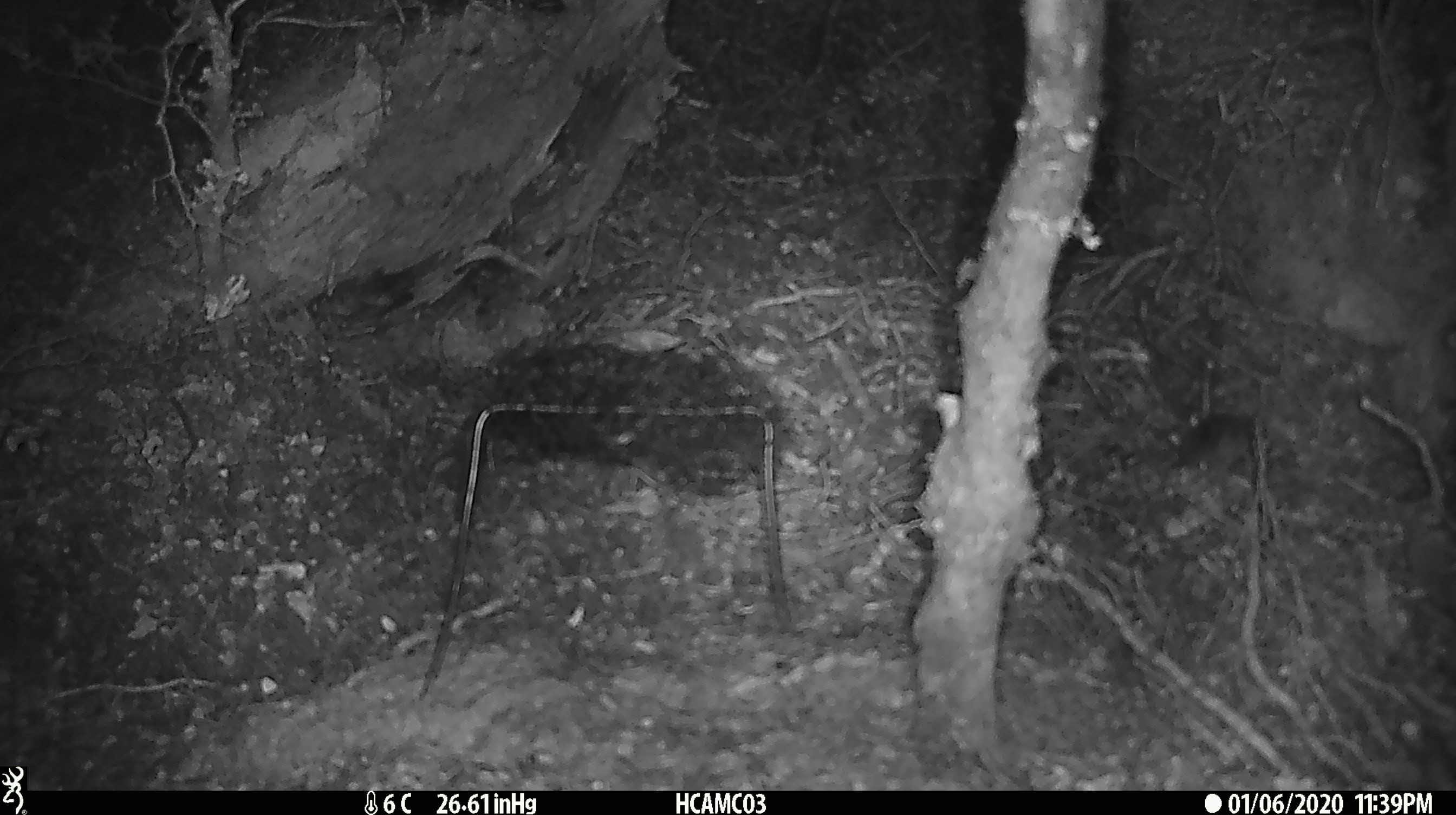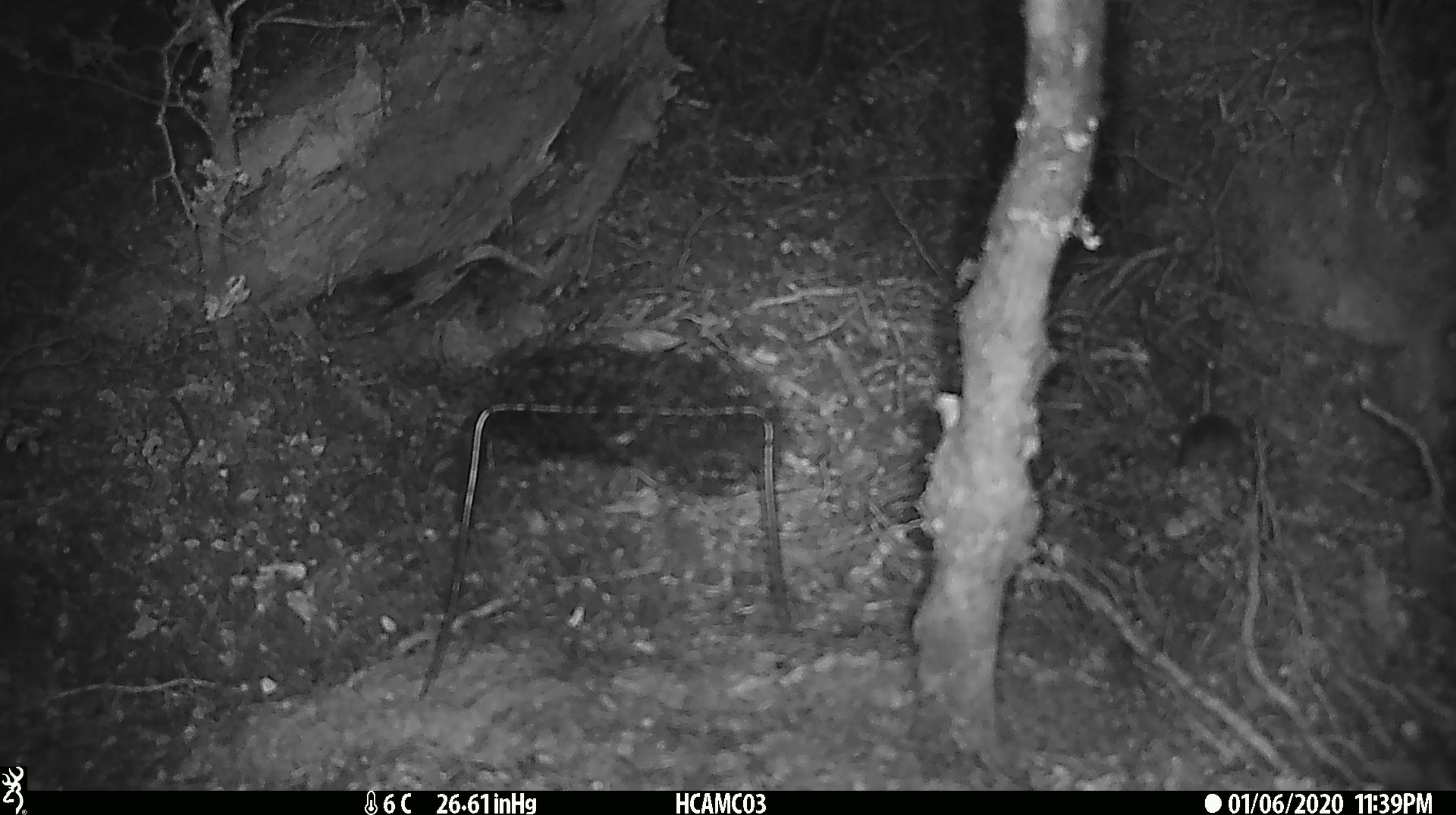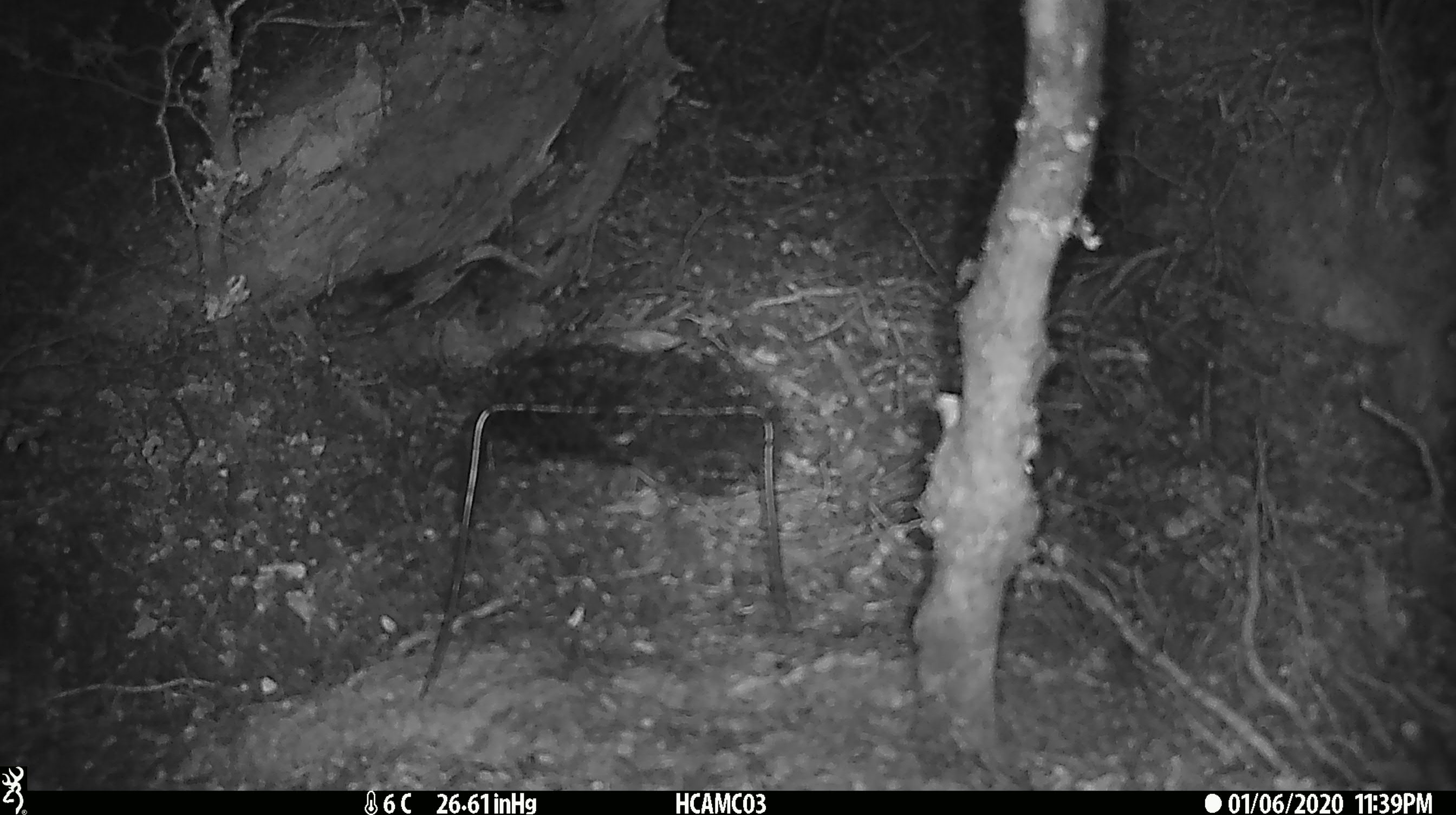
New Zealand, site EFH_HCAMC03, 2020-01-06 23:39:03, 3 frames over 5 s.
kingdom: Animalia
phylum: Chordata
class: Mammalia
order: Rodentia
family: Muridae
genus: Mus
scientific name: Mus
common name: mouse